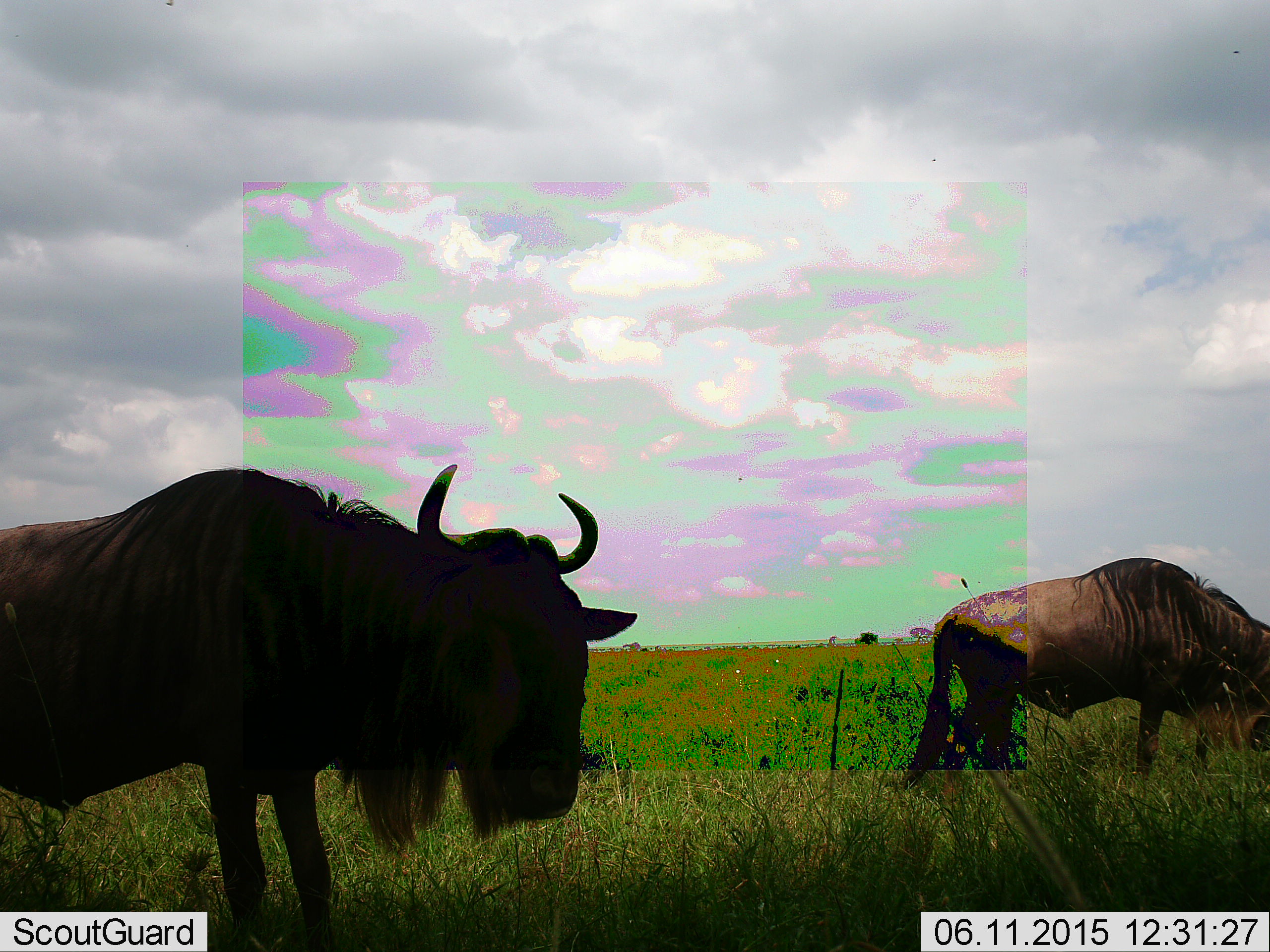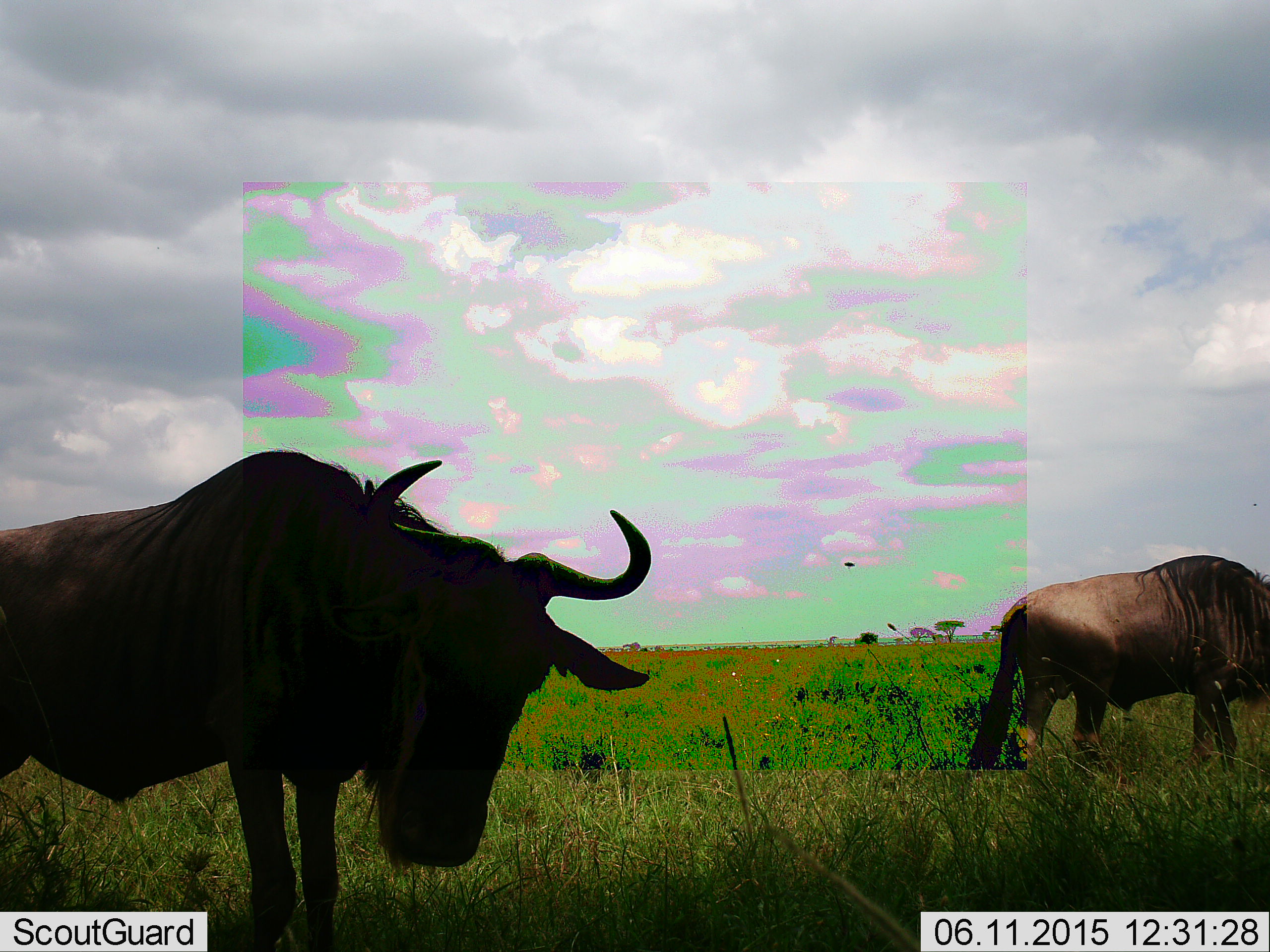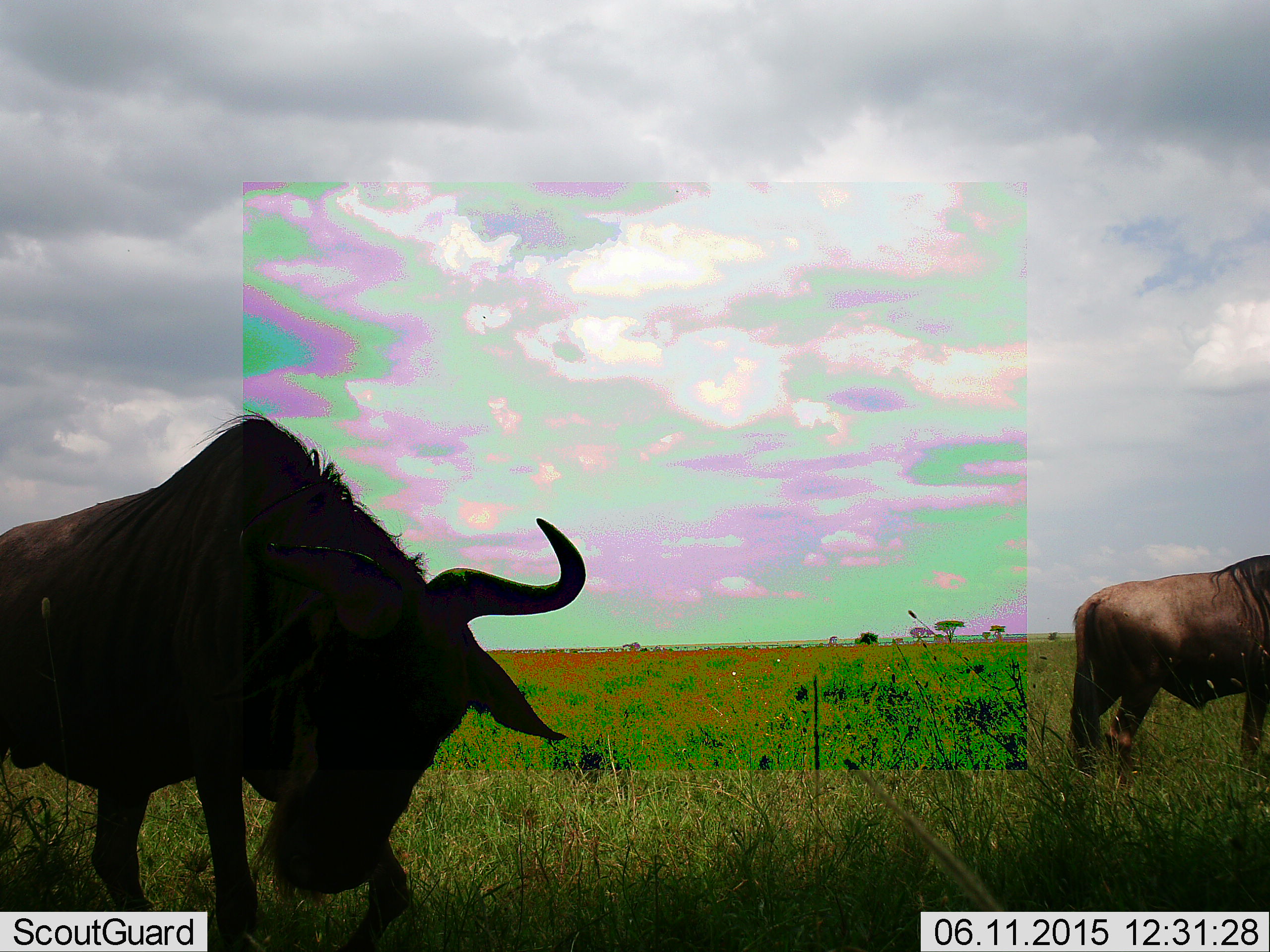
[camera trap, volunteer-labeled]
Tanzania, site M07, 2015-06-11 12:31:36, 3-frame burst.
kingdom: Animalia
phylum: Chordata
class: Mammalia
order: Artiodactyla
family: Bovidae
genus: Connochaetes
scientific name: Connochaetes taurinus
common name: blue wildebeest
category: wildebeest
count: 2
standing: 70%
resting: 0%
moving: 80%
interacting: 0%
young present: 0%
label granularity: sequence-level